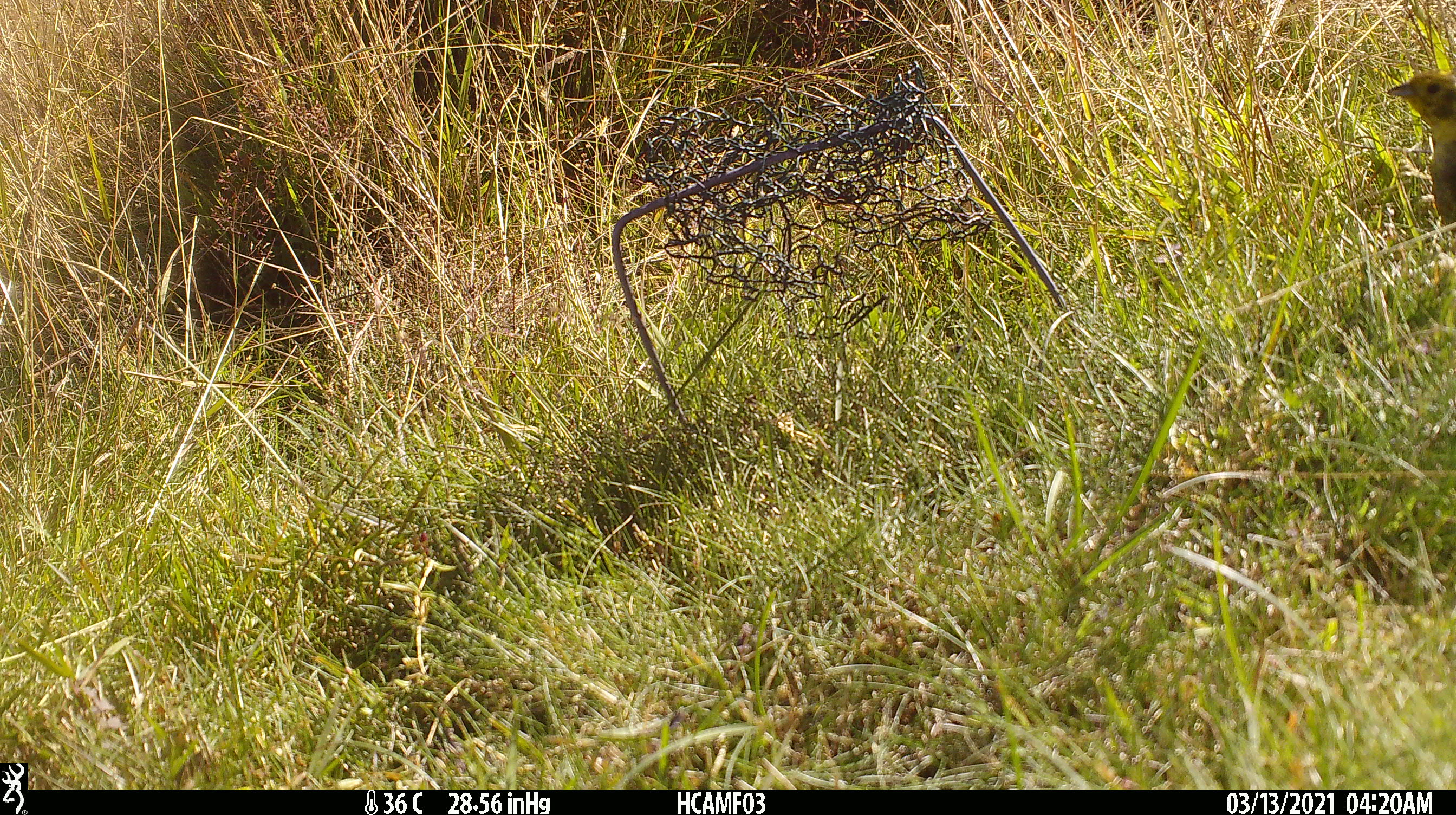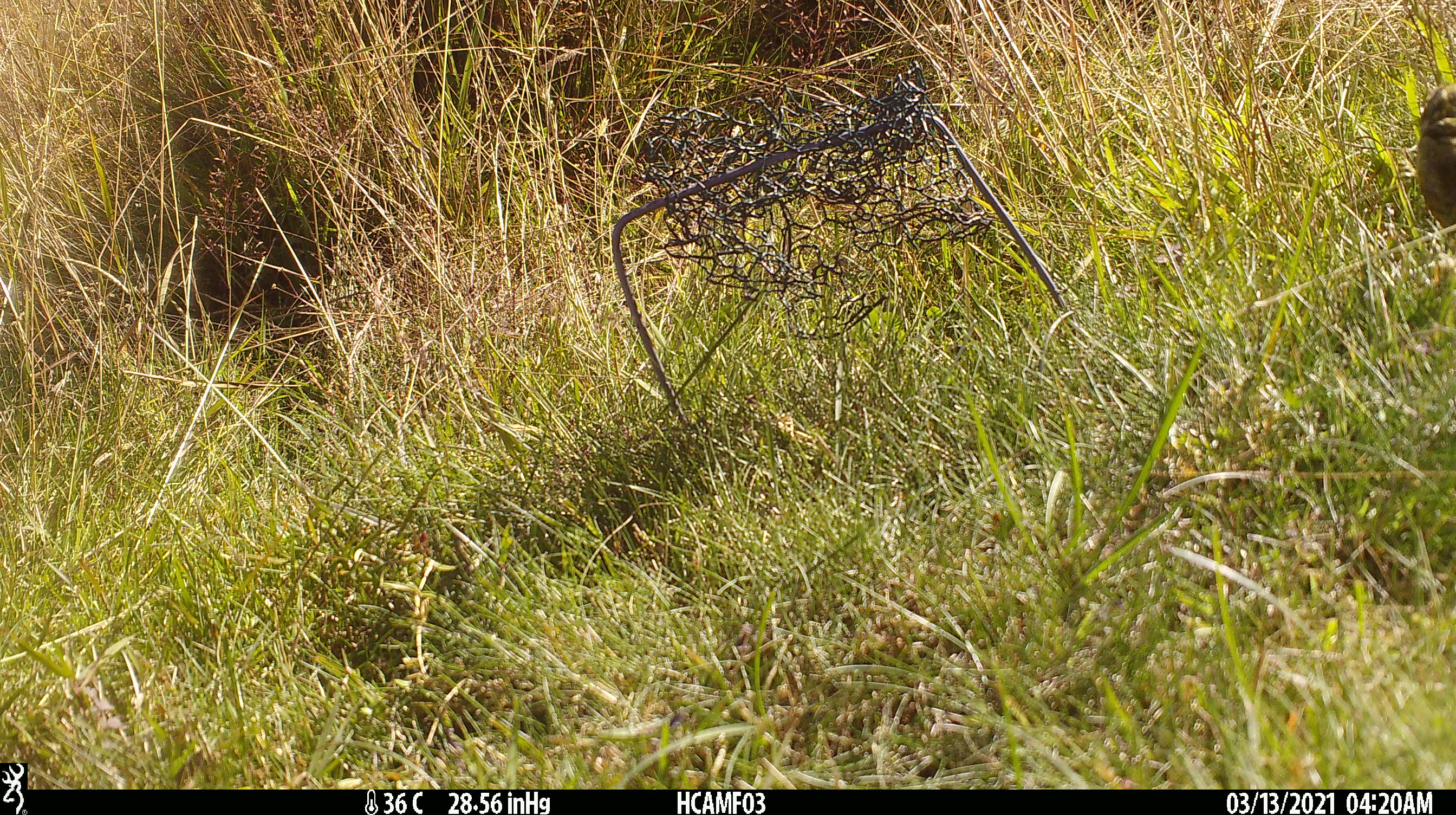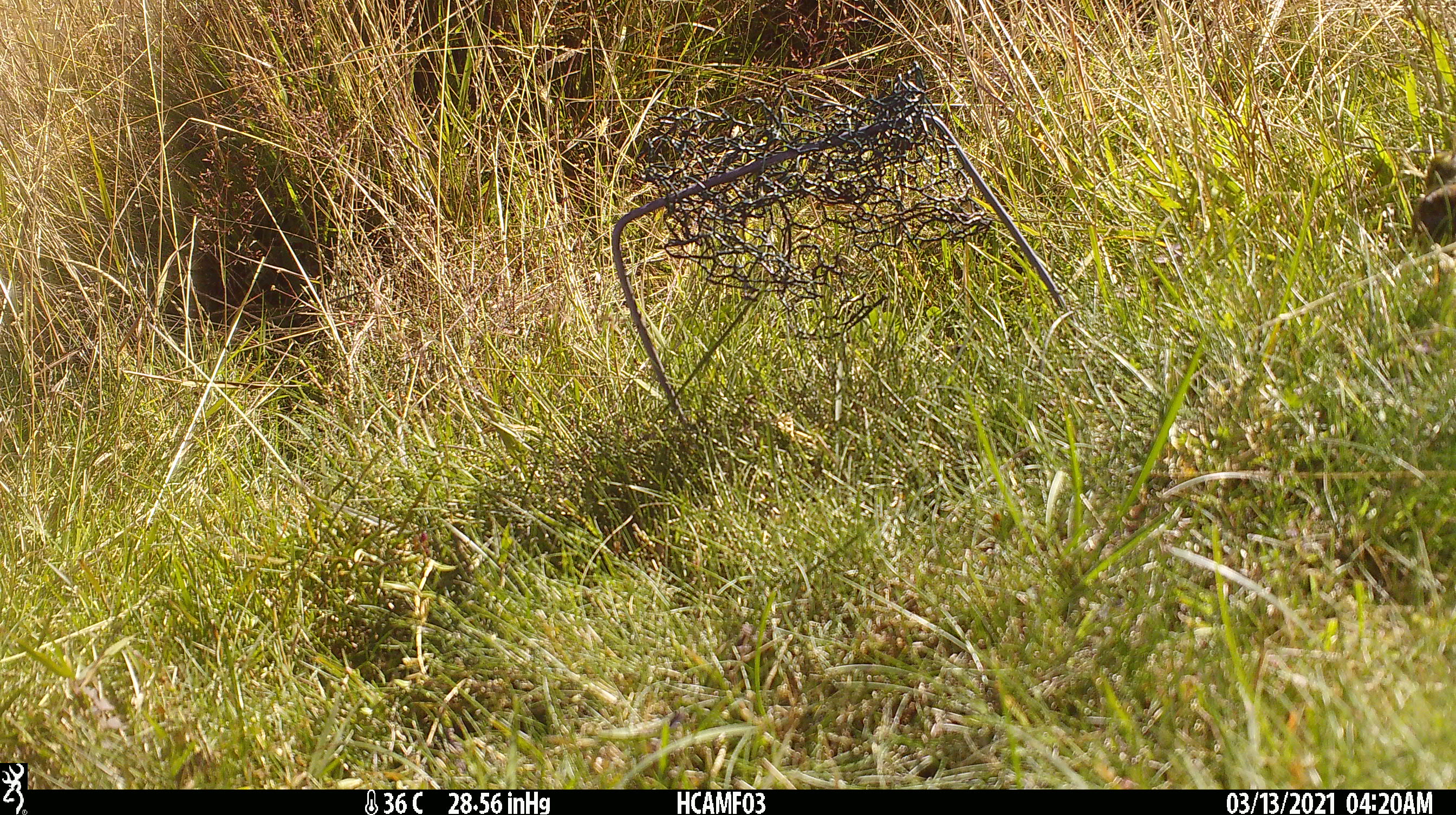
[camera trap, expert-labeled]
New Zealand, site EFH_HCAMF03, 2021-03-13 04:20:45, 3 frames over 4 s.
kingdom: Animalia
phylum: Chordata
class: Aves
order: Passeriformes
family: Turdidae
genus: Turdus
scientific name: Turdus philomelos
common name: song thrush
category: thrush